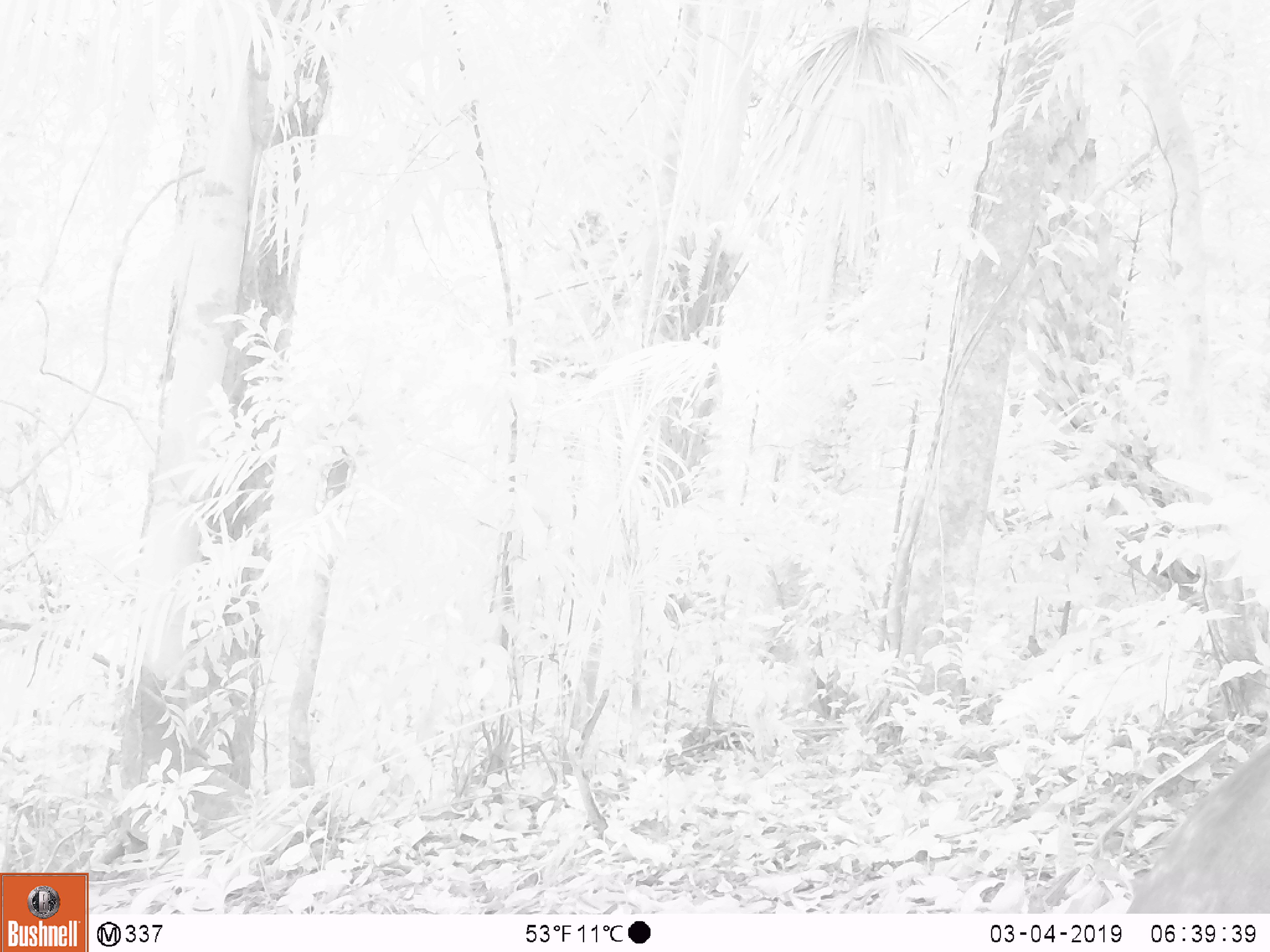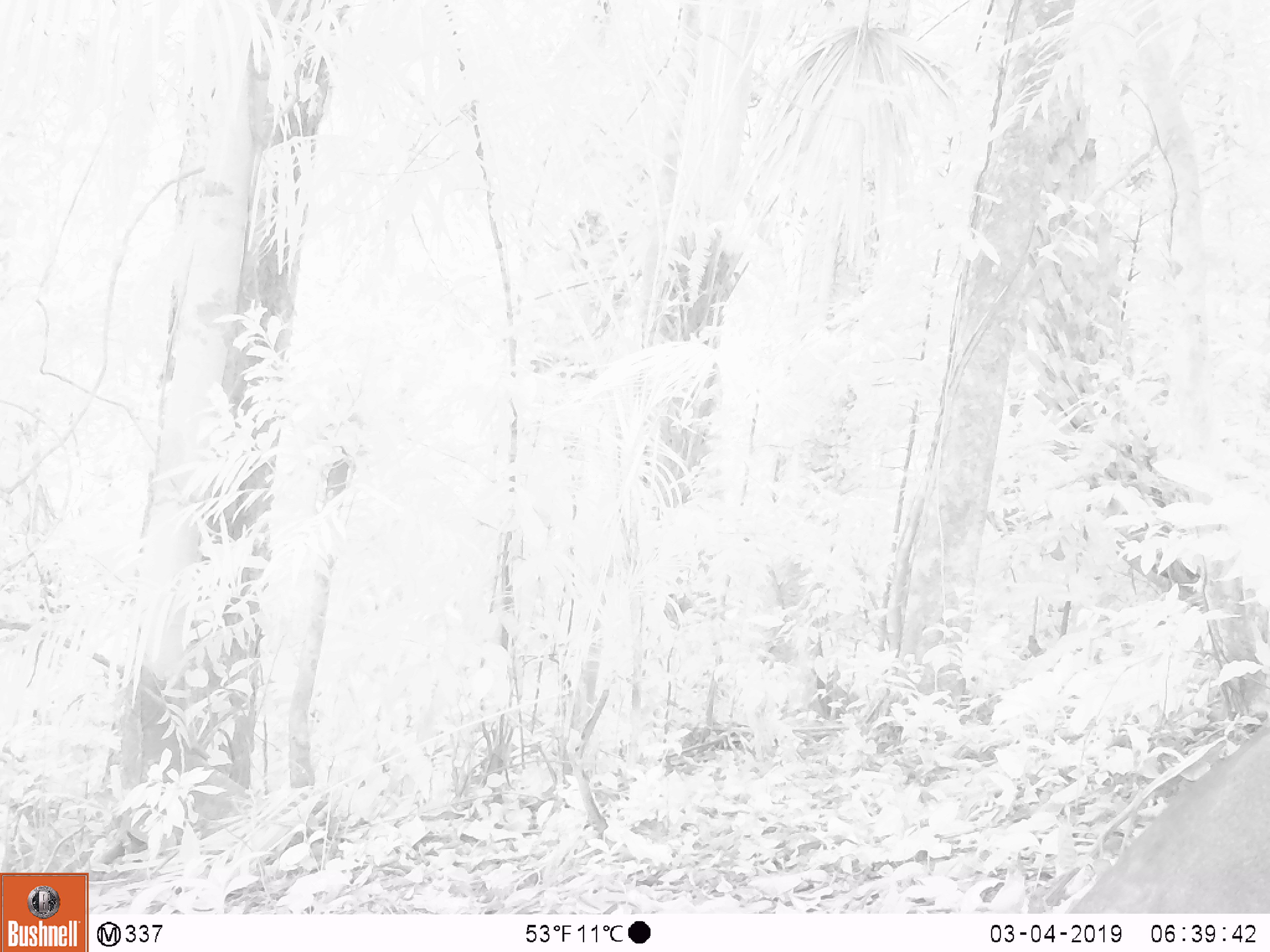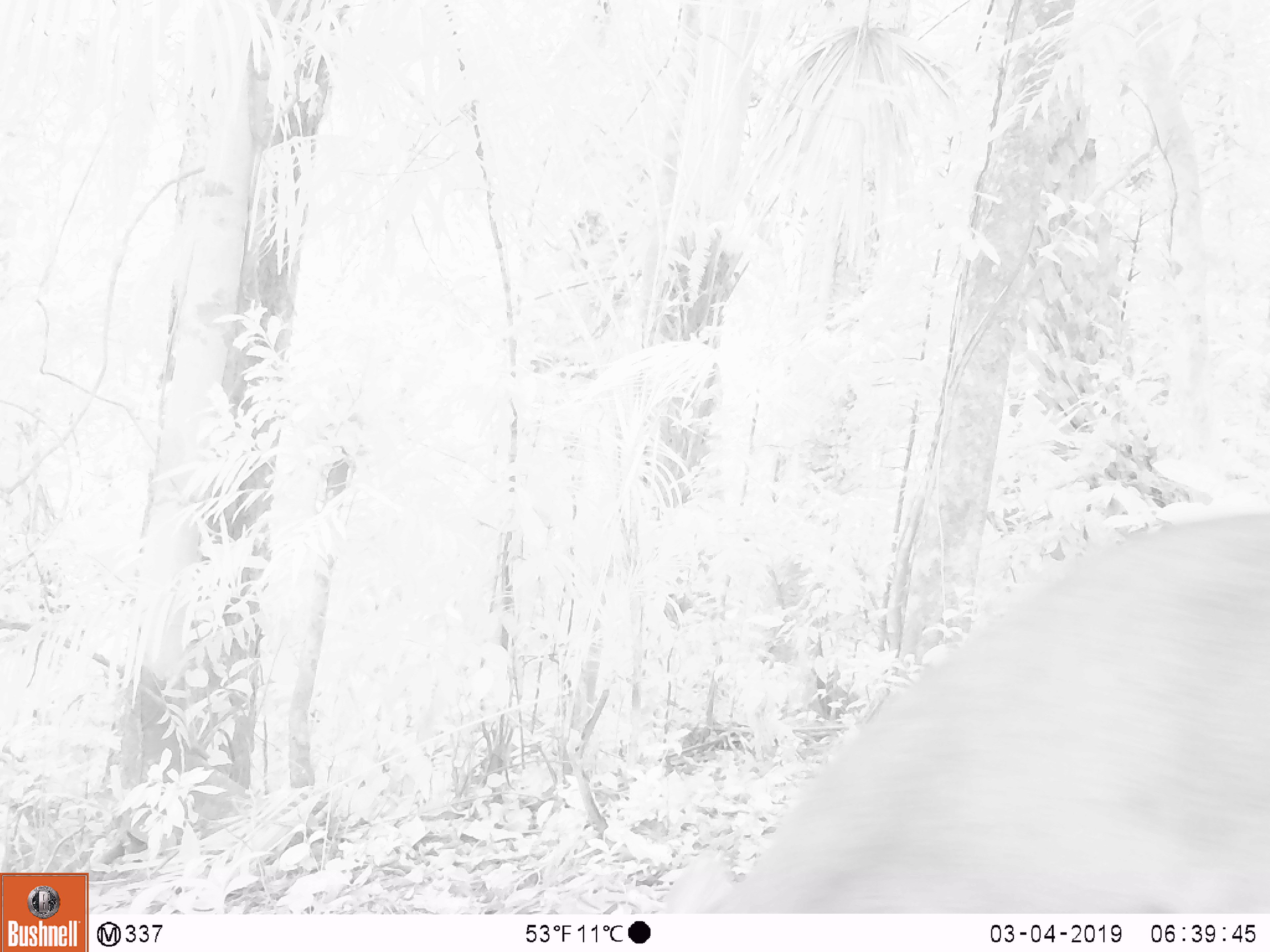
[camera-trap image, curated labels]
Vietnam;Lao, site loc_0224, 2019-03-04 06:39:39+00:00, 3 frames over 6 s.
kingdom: Animalia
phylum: Chordata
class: Mammalia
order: Artiodactyla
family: Cervidae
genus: Muntiacus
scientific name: Muntiacus vuquangensis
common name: large-antlered muntjac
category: large antlered muntjac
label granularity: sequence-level